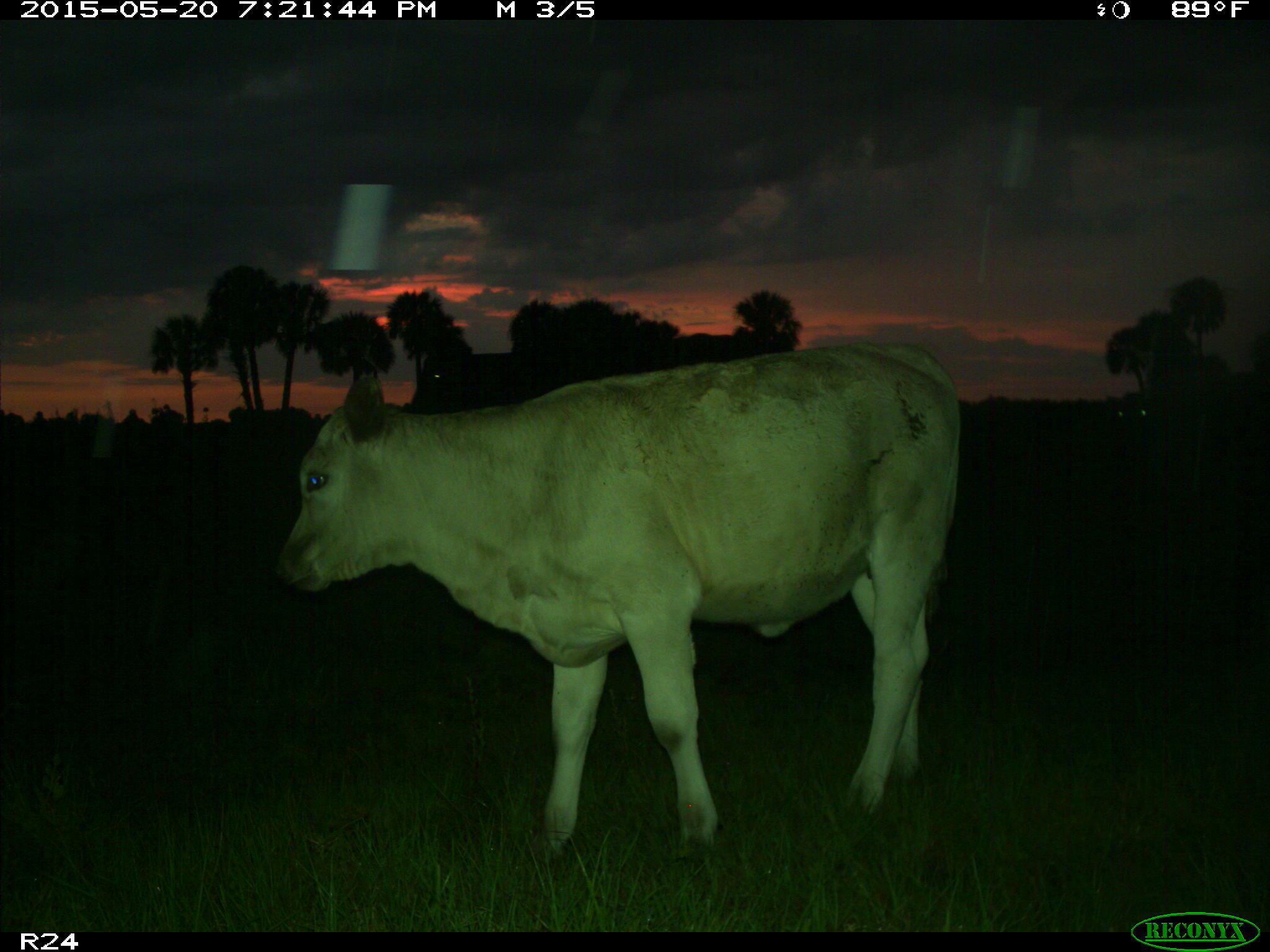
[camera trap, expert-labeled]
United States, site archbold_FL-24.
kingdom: Animalia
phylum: Chordata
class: Mammalia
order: Artiodactyla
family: Bovidae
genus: Bos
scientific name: Bos taurus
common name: domestic cow